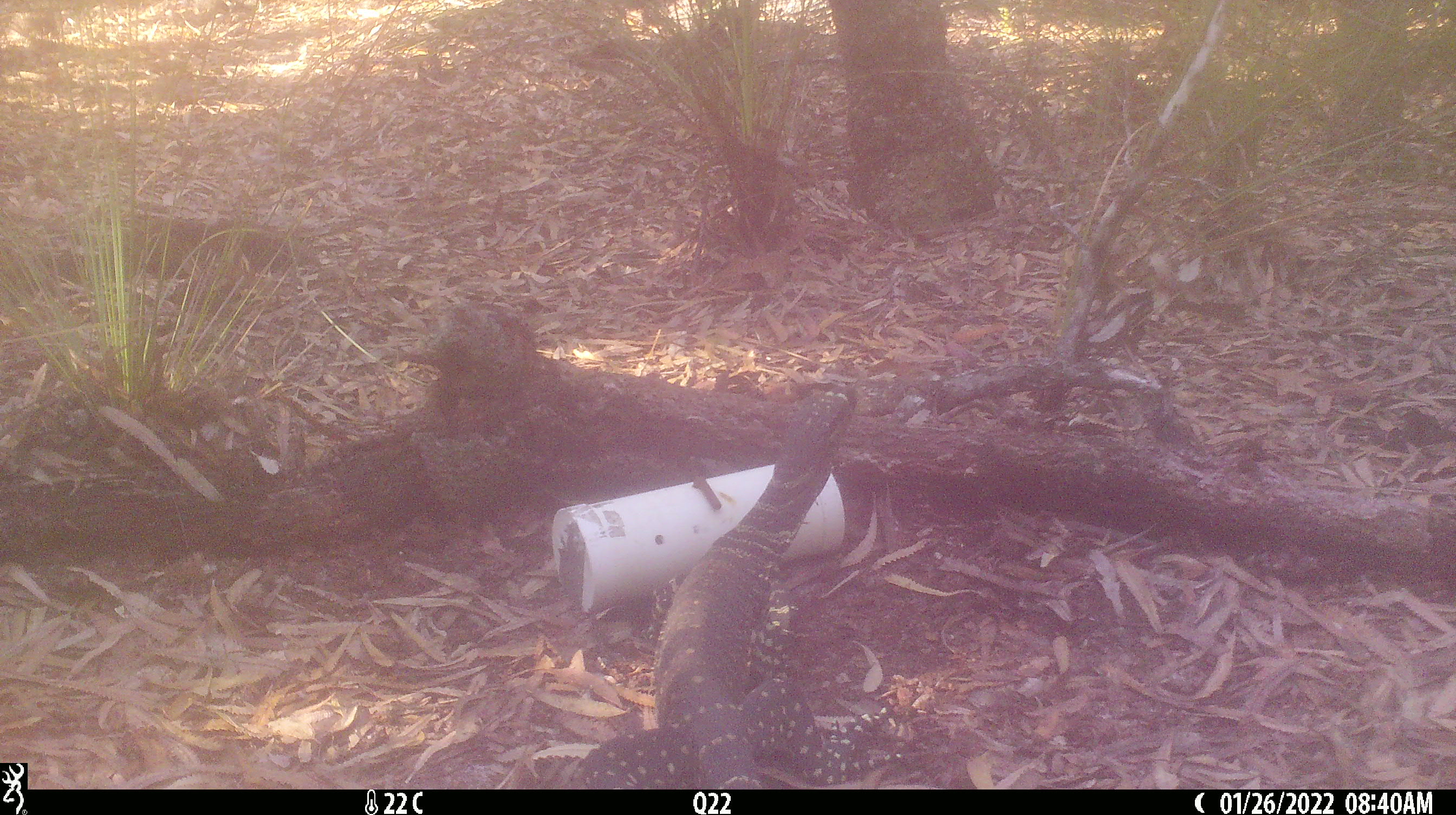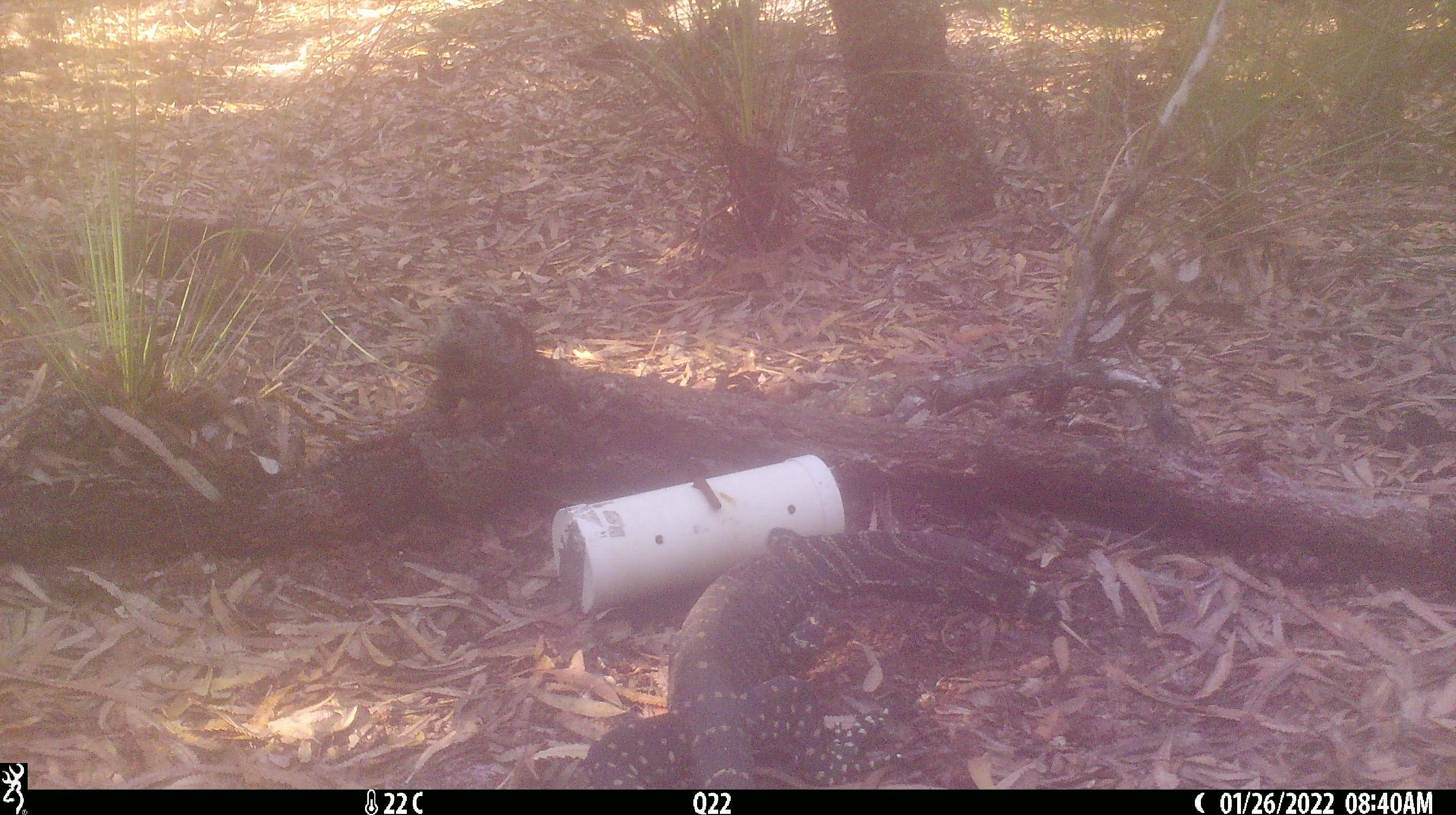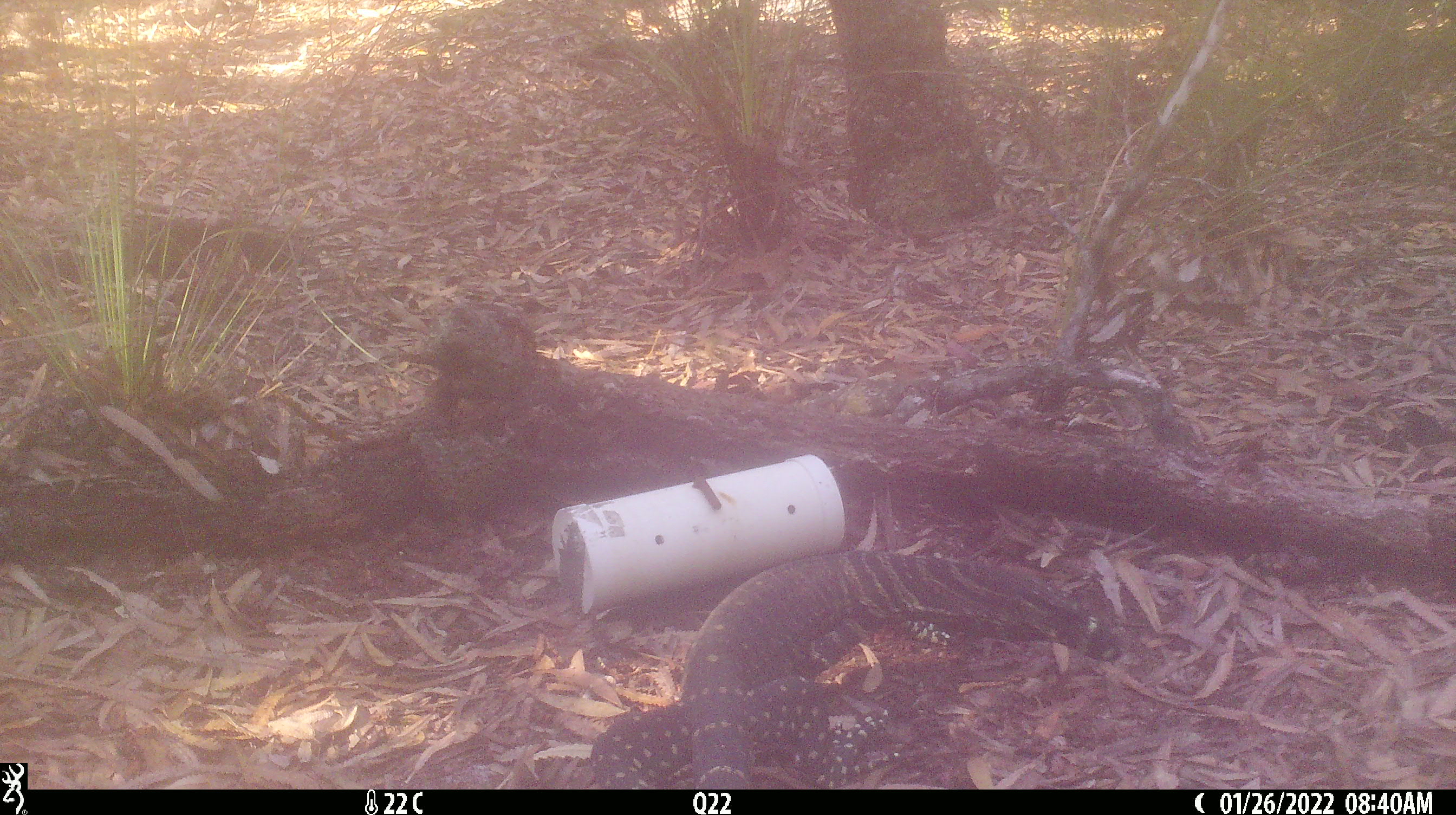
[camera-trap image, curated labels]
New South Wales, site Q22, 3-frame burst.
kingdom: Animalia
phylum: Chordata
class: Reptilia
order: Squamata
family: Varanidae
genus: Varanus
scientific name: Varanus varius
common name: lace monitor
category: goanna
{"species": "goanna (lace monitor) (Varanus varius)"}